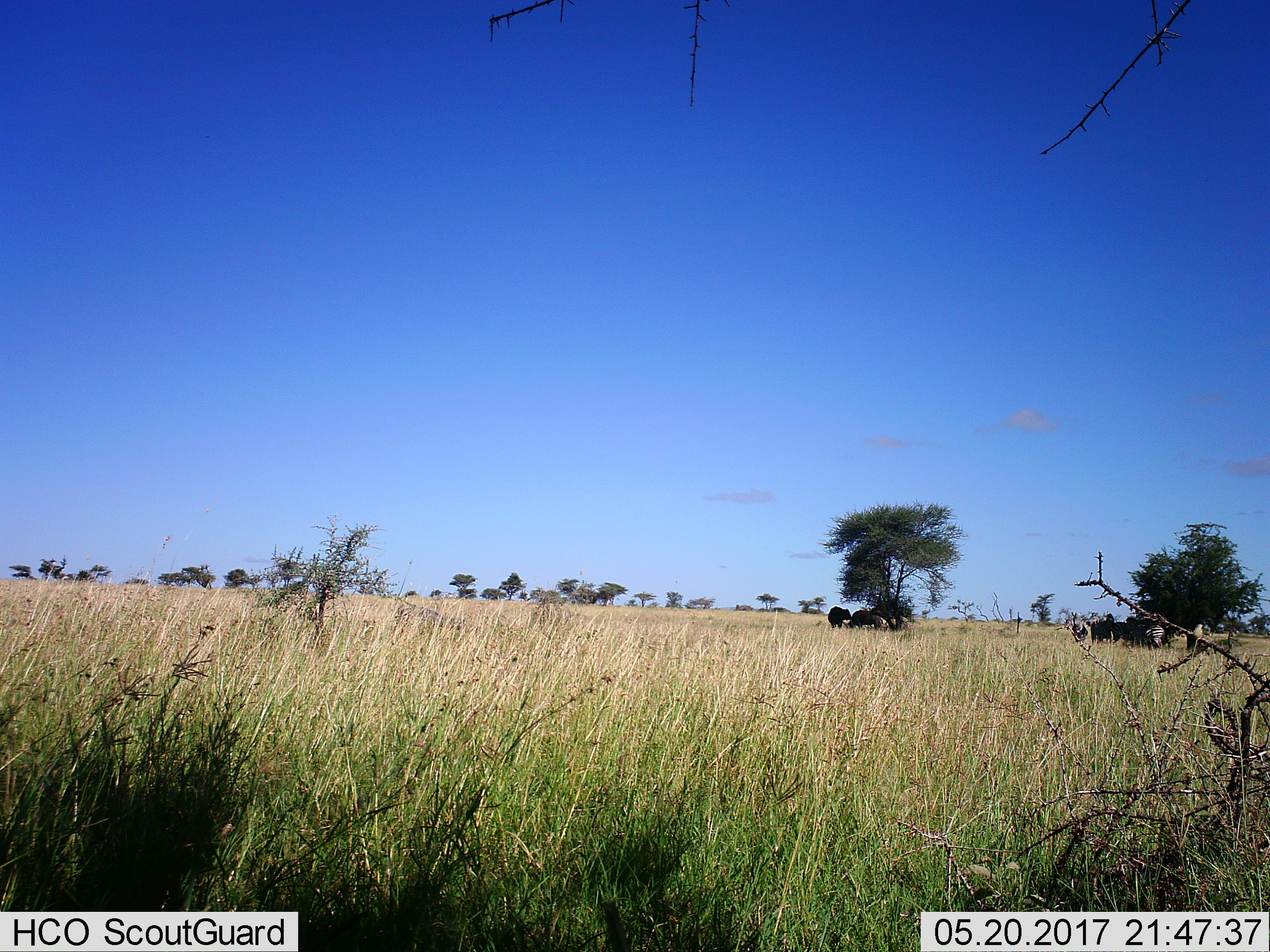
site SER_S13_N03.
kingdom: Animalia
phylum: Chordata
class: Mammalia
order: Artiodactyla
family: Bovidae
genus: Syncerus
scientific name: Syncerus caffer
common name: african buffalo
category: buffalo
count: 2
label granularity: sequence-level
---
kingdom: Animalia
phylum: Chordata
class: Mammalia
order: Perissodactyla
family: Equidae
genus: Equus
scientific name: Equus quagga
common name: plains zebra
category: zebraplains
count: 6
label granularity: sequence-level